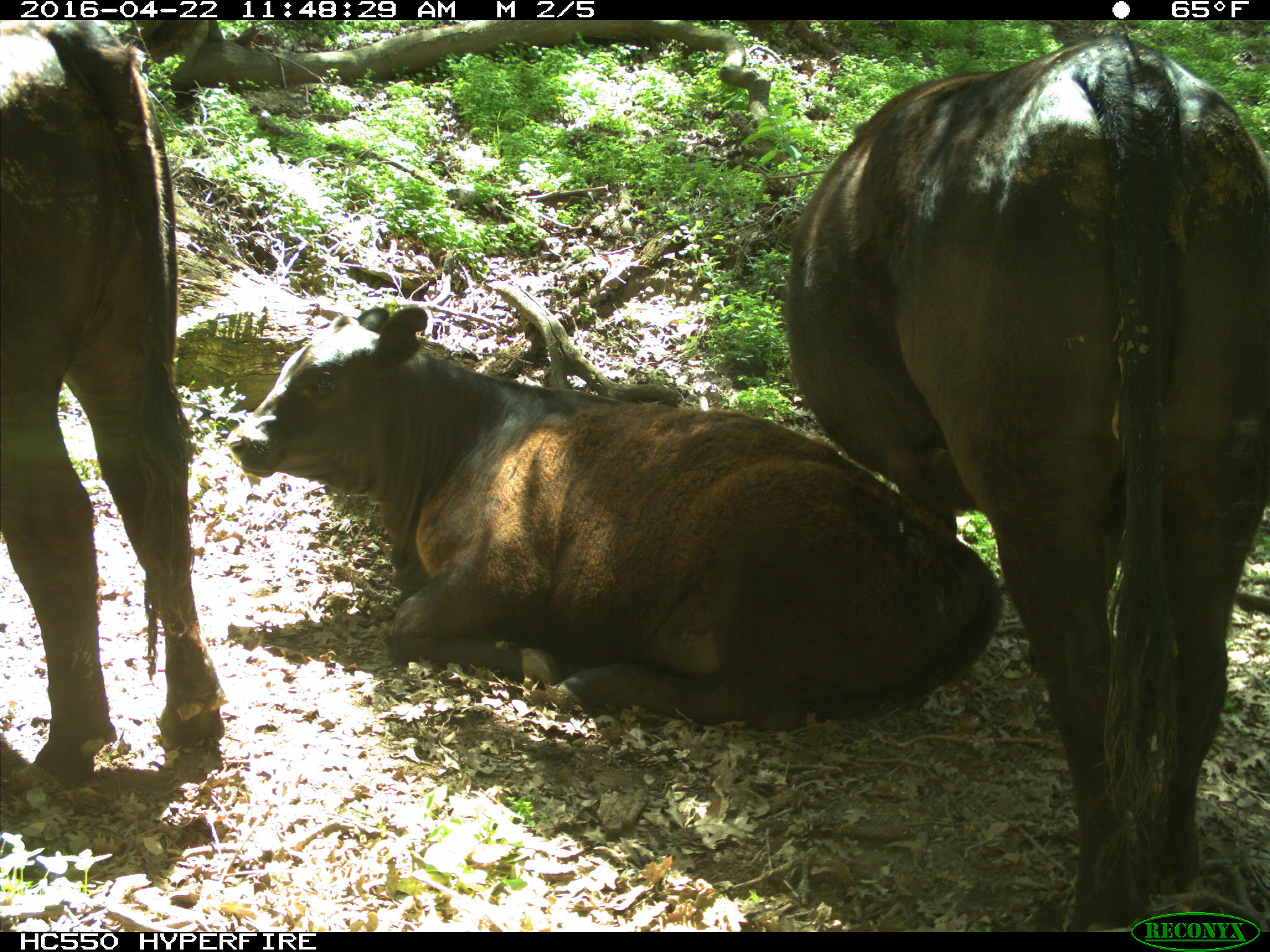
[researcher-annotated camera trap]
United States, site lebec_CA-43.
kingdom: Animalia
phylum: Chordata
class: Mammalia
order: Artiodactyla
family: Bovidae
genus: Bos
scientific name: Bos taurus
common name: domestic cow